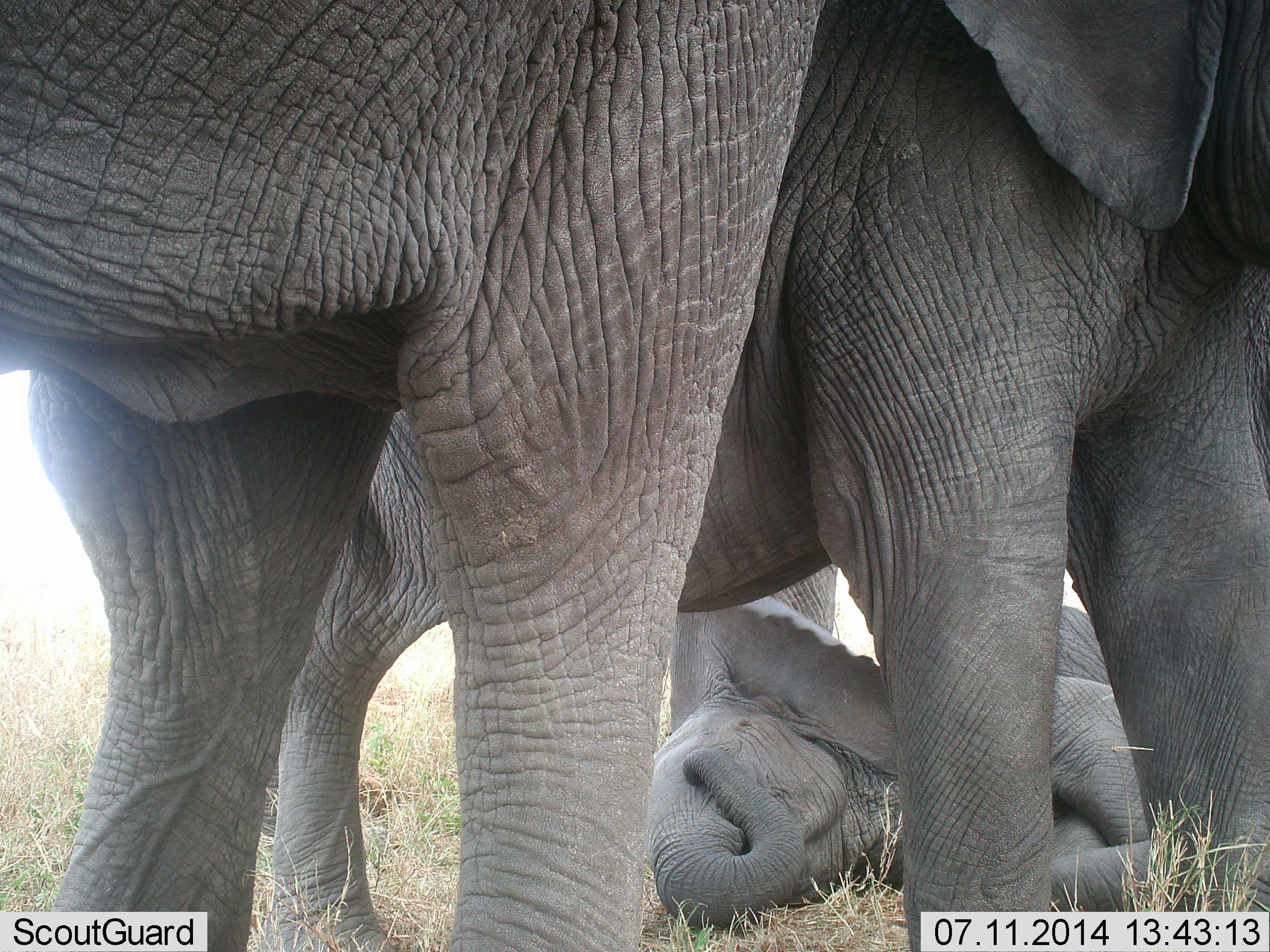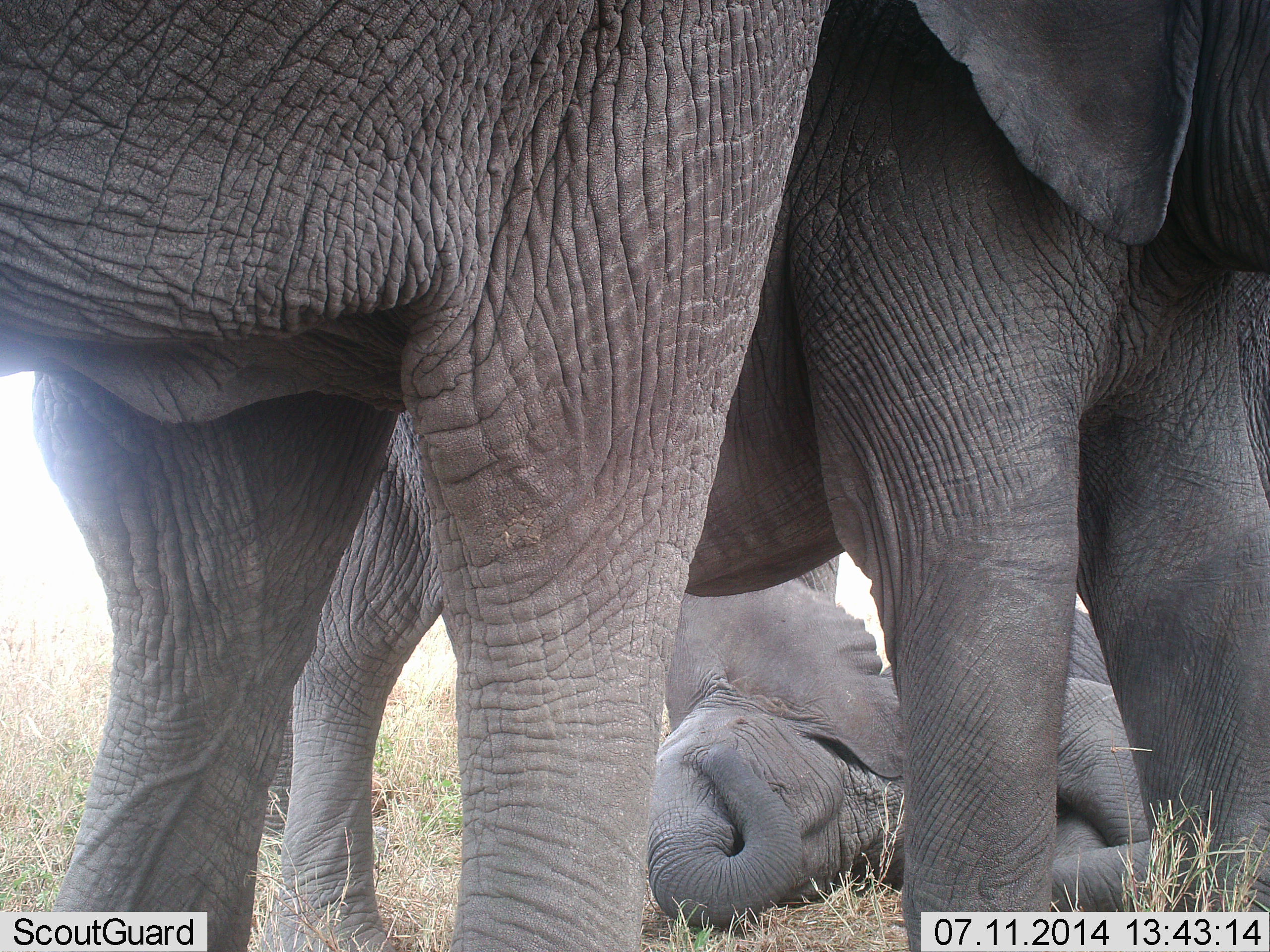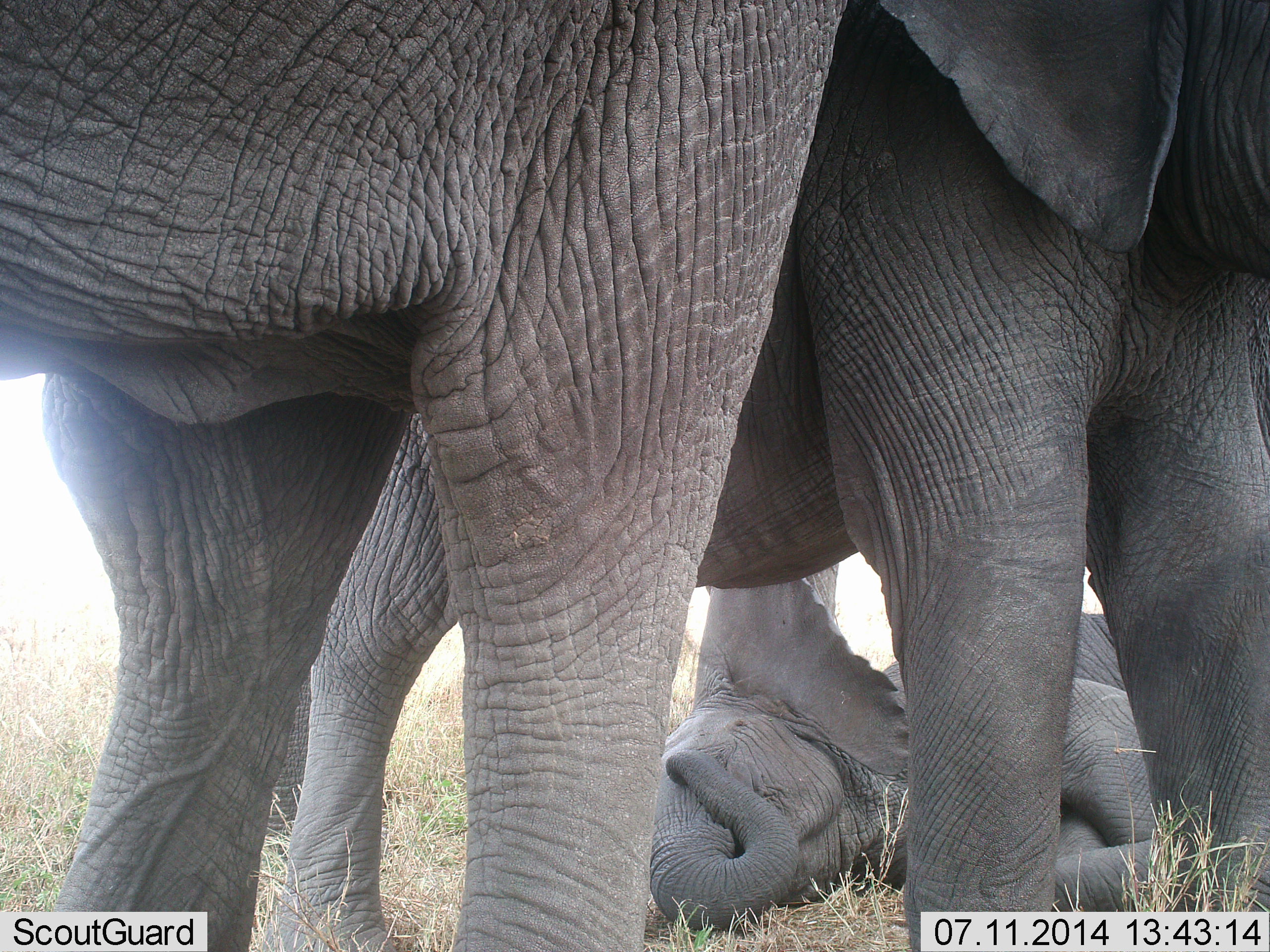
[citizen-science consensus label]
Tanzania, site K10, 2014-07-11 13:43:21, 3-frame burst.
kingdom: Animalia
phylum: Chordata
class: Mammalia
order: Proboscidea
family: Elephantidae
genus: Loxodonta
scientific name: Loxodonta africana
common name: african bush elephant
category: elephant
Elephant (african bush elephant) (Loxodonta africana), count 4. Behavior (volunteer vote fractions): standing 80%, resting 90%, moving 0%, interacting 10%. Young present (vote fraction): 60%. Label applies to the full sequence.